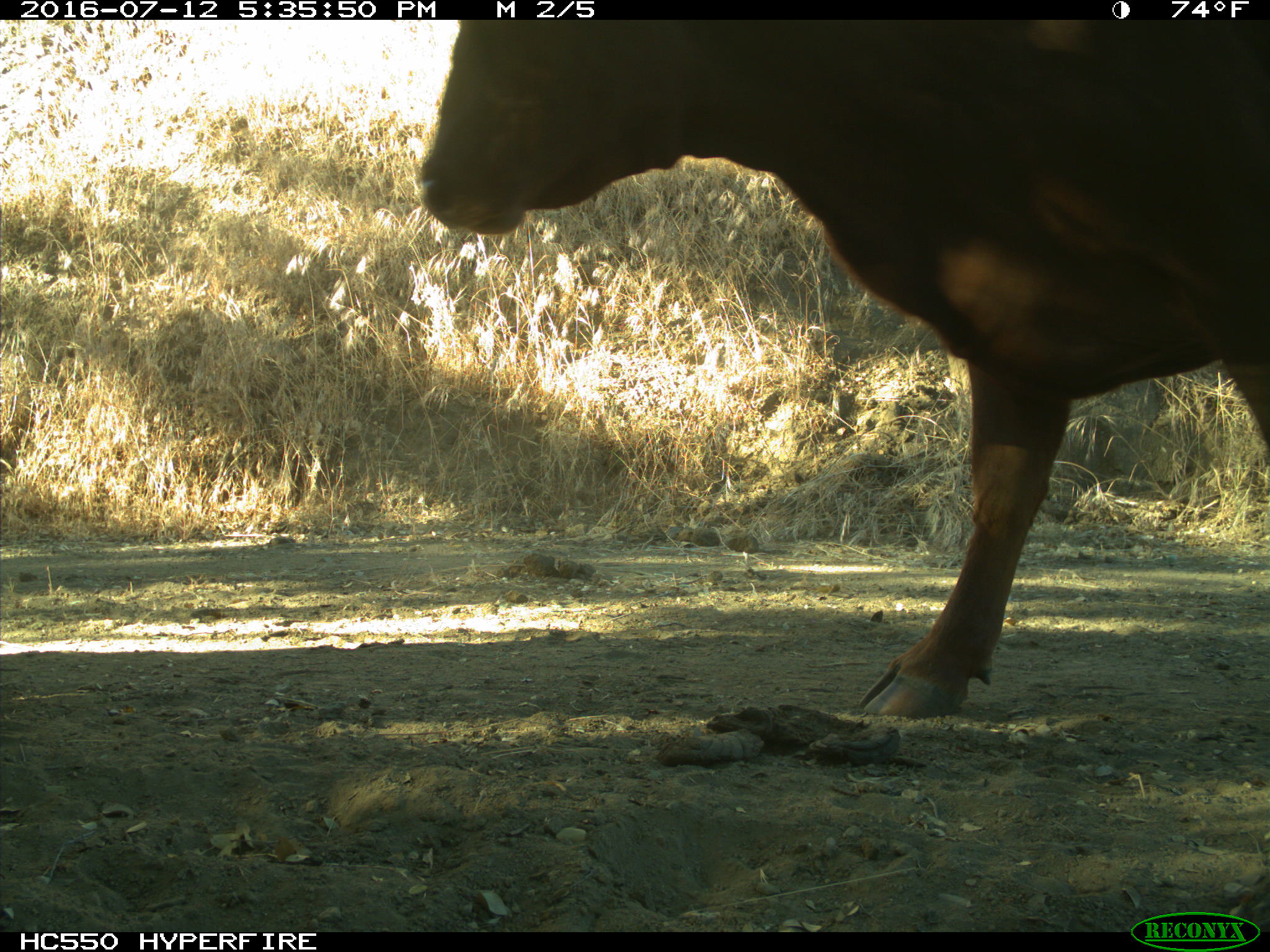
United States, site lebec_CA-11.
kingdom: Animalia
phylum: Chordata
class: Mammalia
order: Artiodactyla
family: Bovidae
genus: Bos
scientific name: Bos taurus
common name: domestic cow